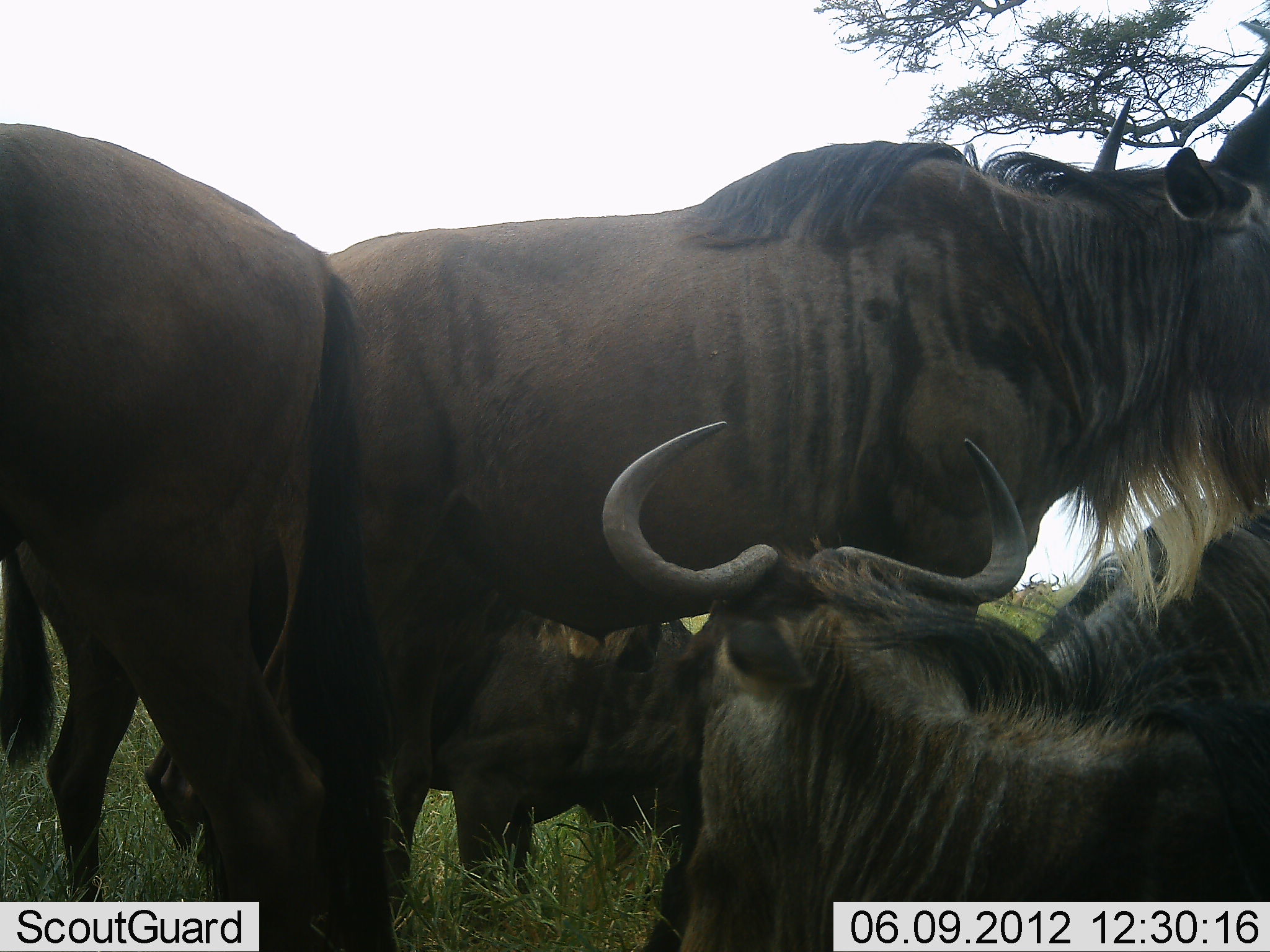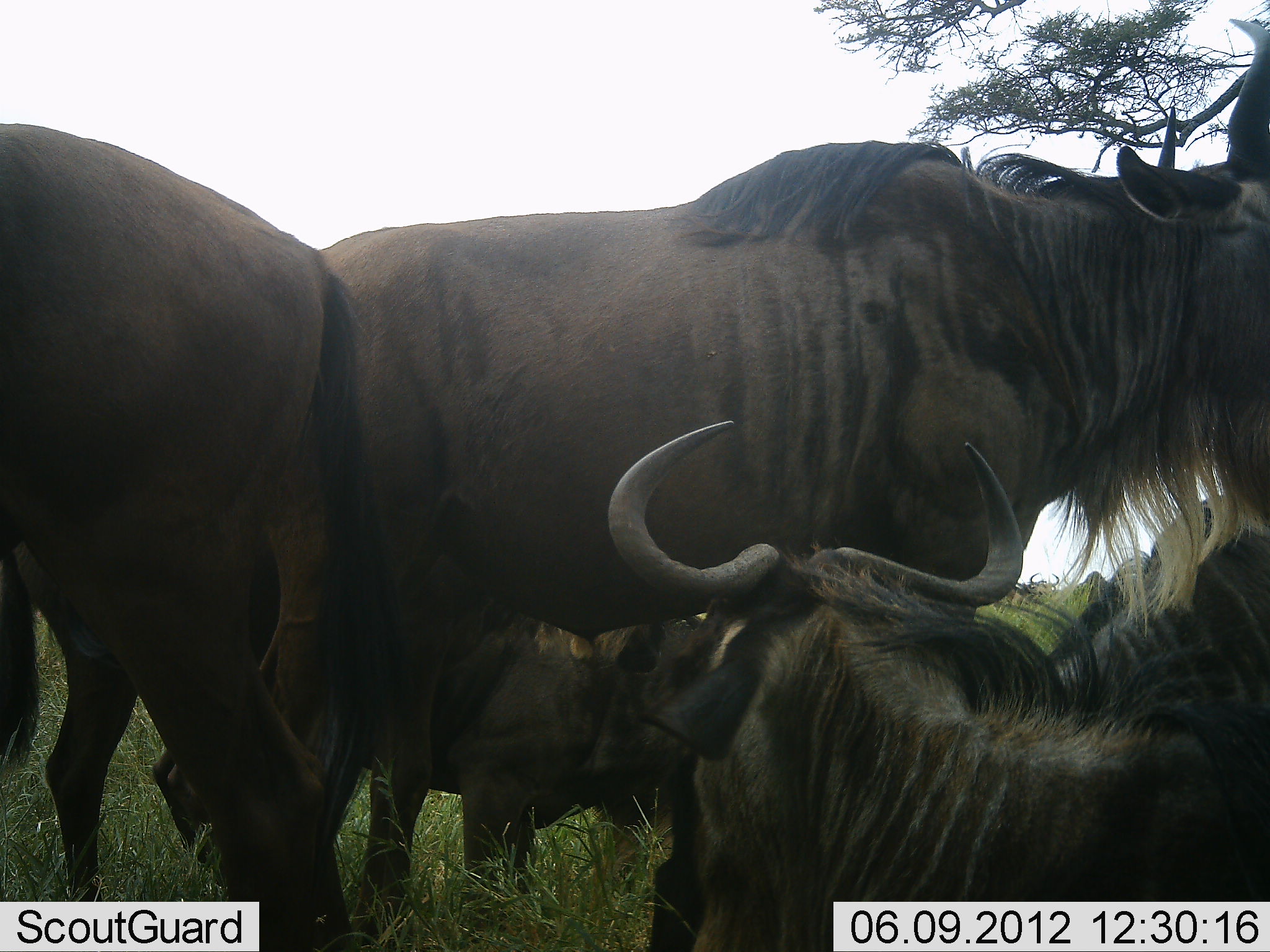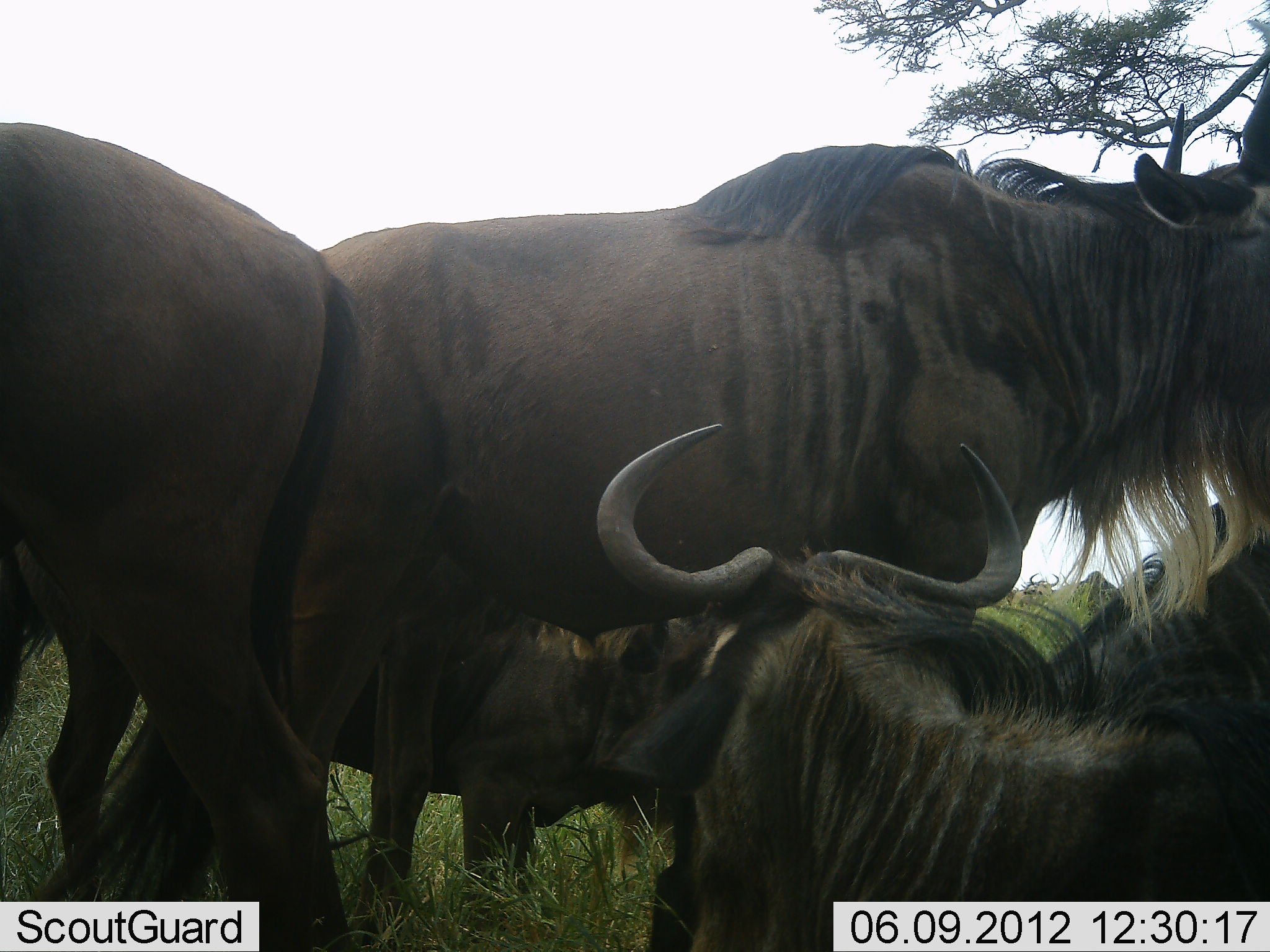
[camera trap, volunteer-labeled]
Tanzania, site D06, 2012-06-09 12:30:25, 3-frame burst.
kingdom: Animalia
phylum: Chordata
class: Mammalia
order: Artiodactyla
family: Bovidae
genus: Connochaetes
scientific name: Connochaetes taurinus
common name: blue wildebeest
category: wildebeest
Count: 5.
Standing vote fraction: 90%.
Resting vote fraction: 80%.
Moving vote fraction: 0%.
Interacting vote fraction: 10%.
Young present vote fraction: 10%.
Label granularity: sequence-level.